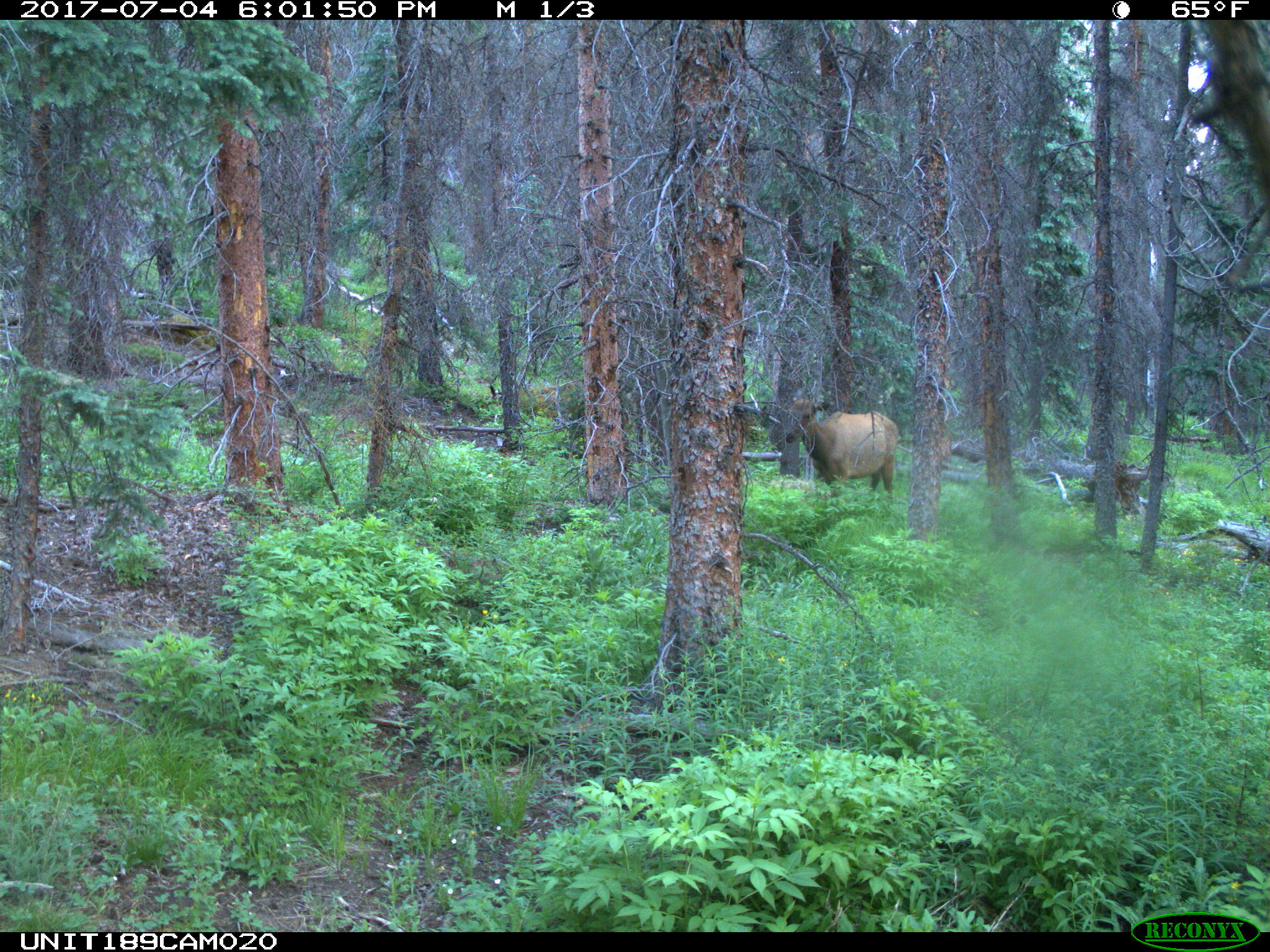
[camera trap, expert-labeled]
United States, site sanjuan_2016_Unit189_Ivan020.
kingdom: Animalia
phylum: Chordata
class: Mammalia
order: Artiodactyla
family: Cervidae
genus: Cervus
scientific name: Cervus elaphus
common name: red deer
Cervus elaphus (red deer).